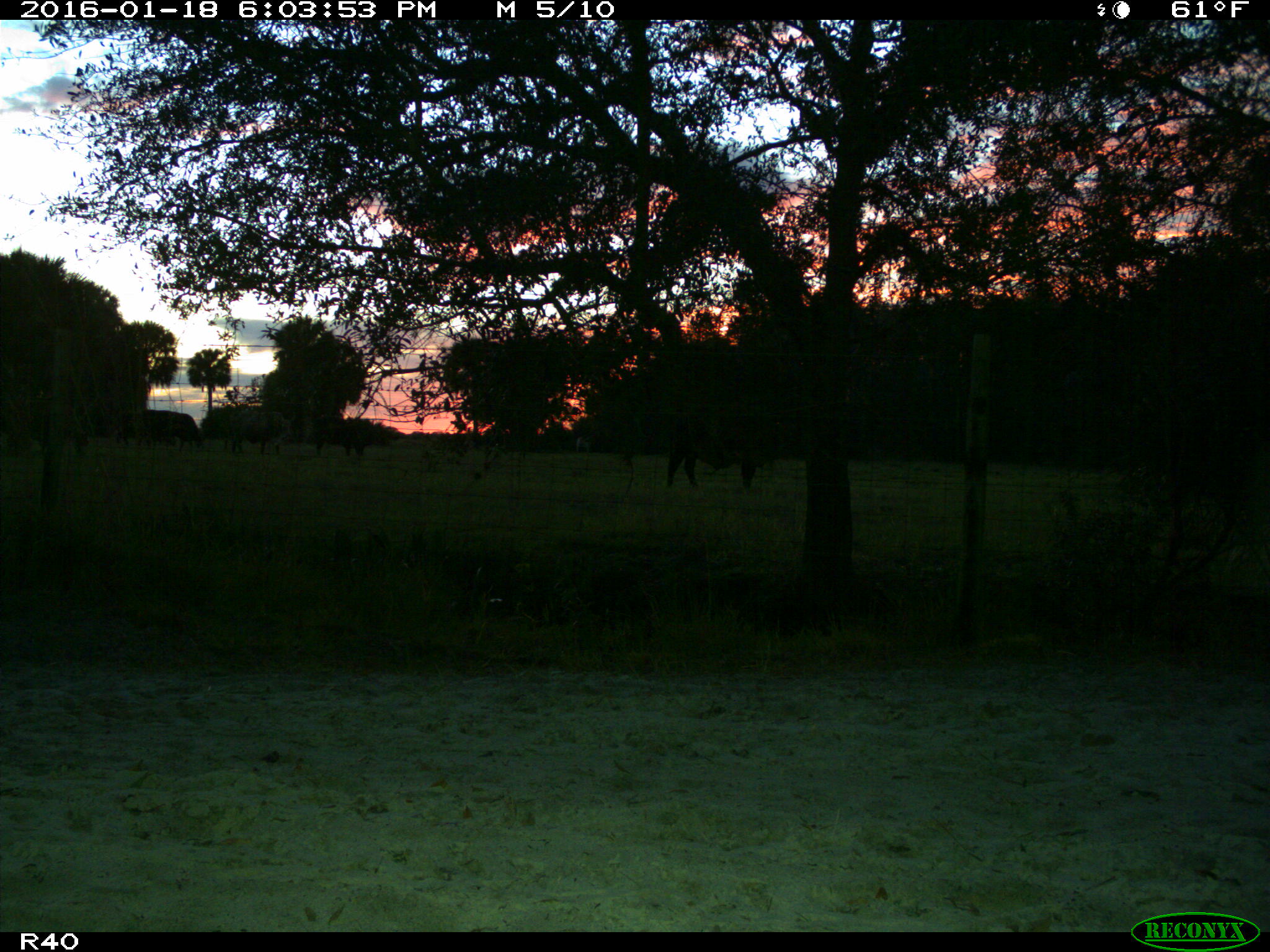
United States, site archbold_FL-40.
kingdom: Animalia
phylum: Chordata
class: Mammalia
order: Artiodactyla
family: Bovidae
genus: Bos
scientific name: Bos taurus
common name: domestic cow